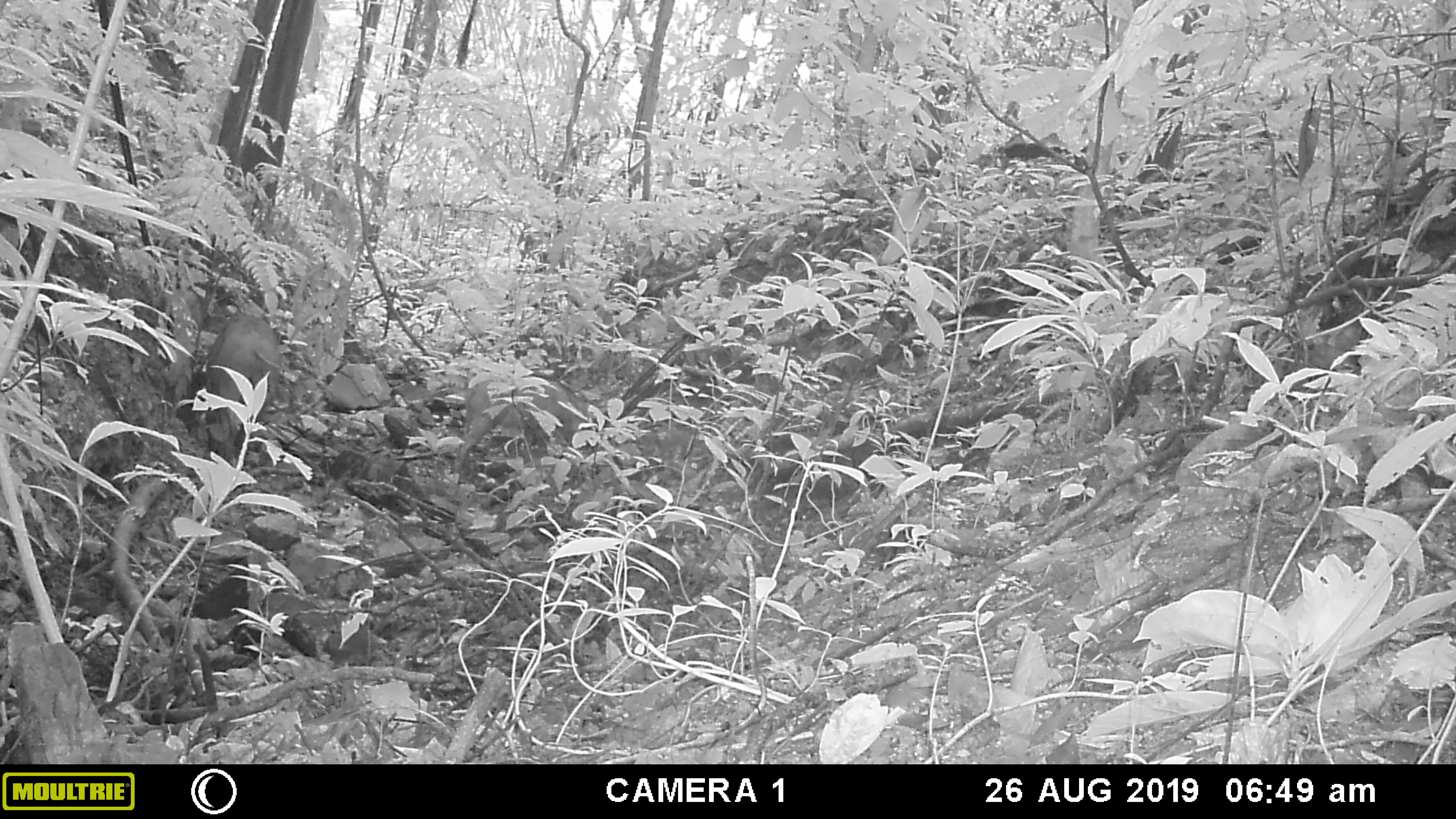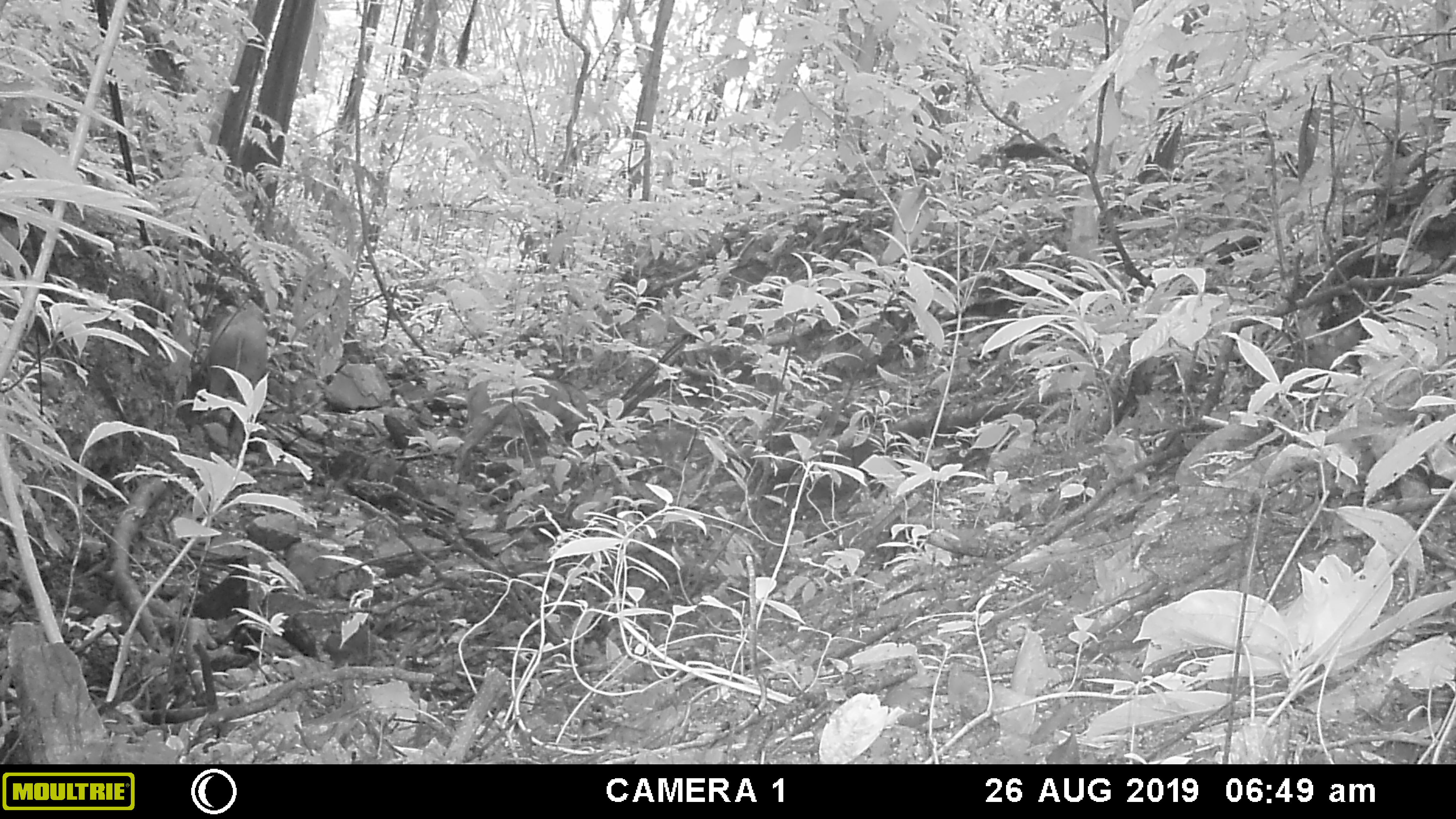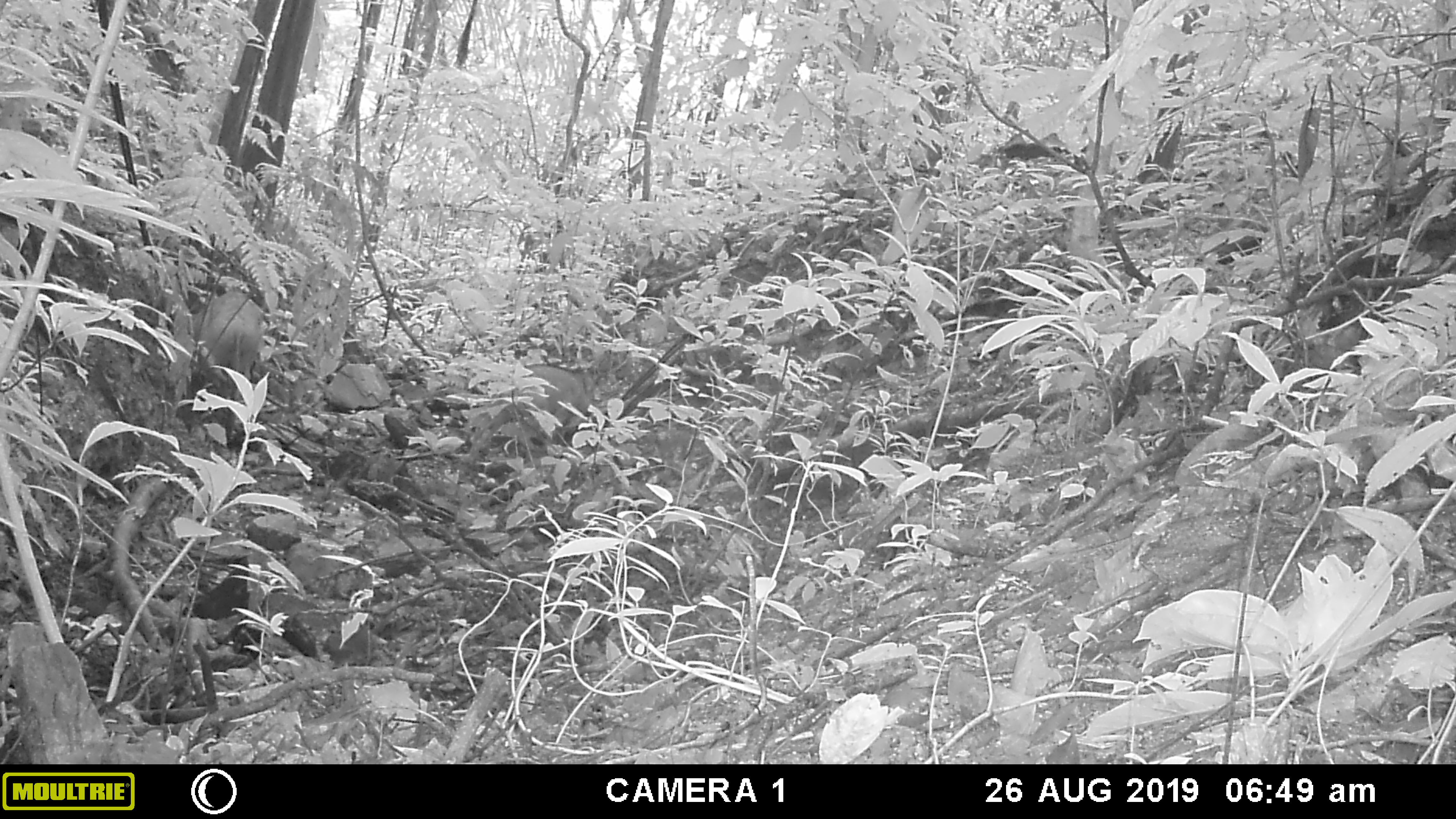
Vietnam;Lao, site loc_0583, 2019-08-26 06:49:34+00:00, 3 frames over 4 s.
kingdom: Animalia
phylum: Chordata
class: Mammalia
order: Artiodactyla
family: Suidae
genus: Sus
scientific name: Sus scrofa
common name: eurasian wild pig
Eurasian wild pig (Sus scrofa). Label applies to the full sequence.